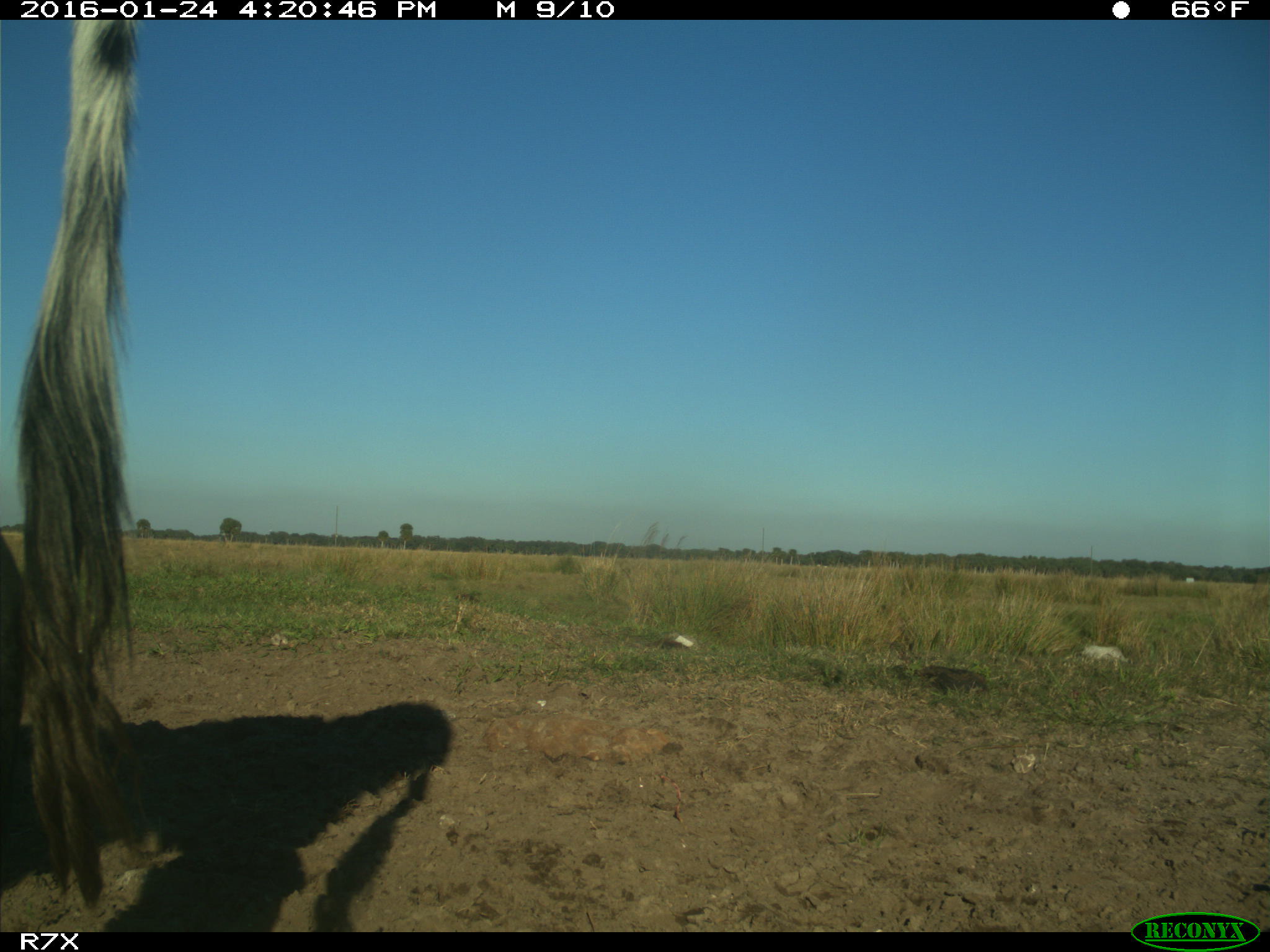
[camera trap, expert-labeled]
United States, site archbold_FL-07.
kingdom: Animalia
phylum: Chordata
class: Mammalia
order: Artiodactyla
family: Bovidae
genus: Bos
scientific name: Bos taurus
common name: domestic cow